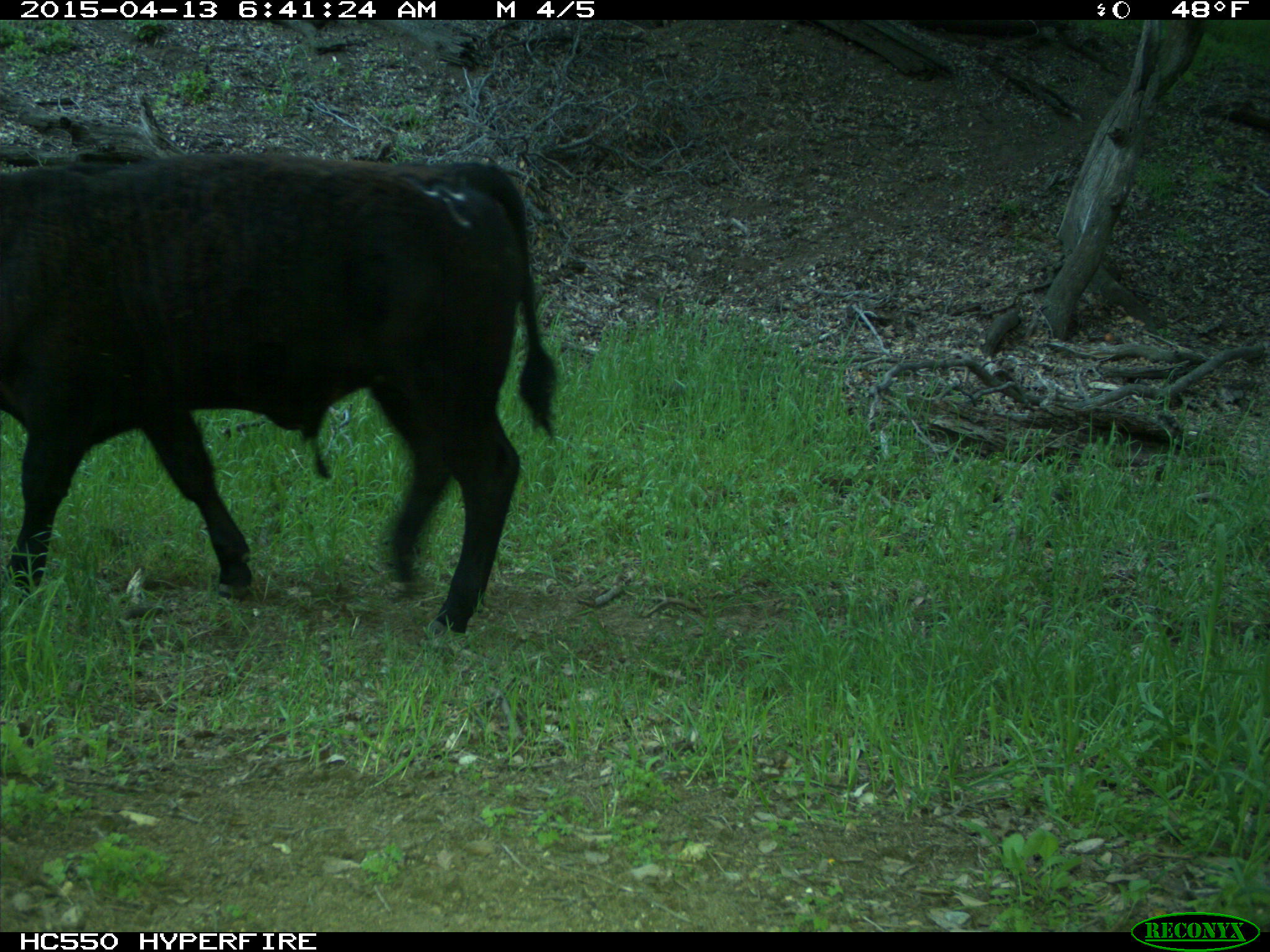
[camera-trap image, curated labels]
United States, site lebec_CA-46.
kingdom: Animalia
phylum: Chordata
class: Mammalia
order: Artiodactyla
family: Bovidae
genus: Bos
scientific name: Bos taurus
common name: domestic cow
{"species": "Bos taurus (domestic cow)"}